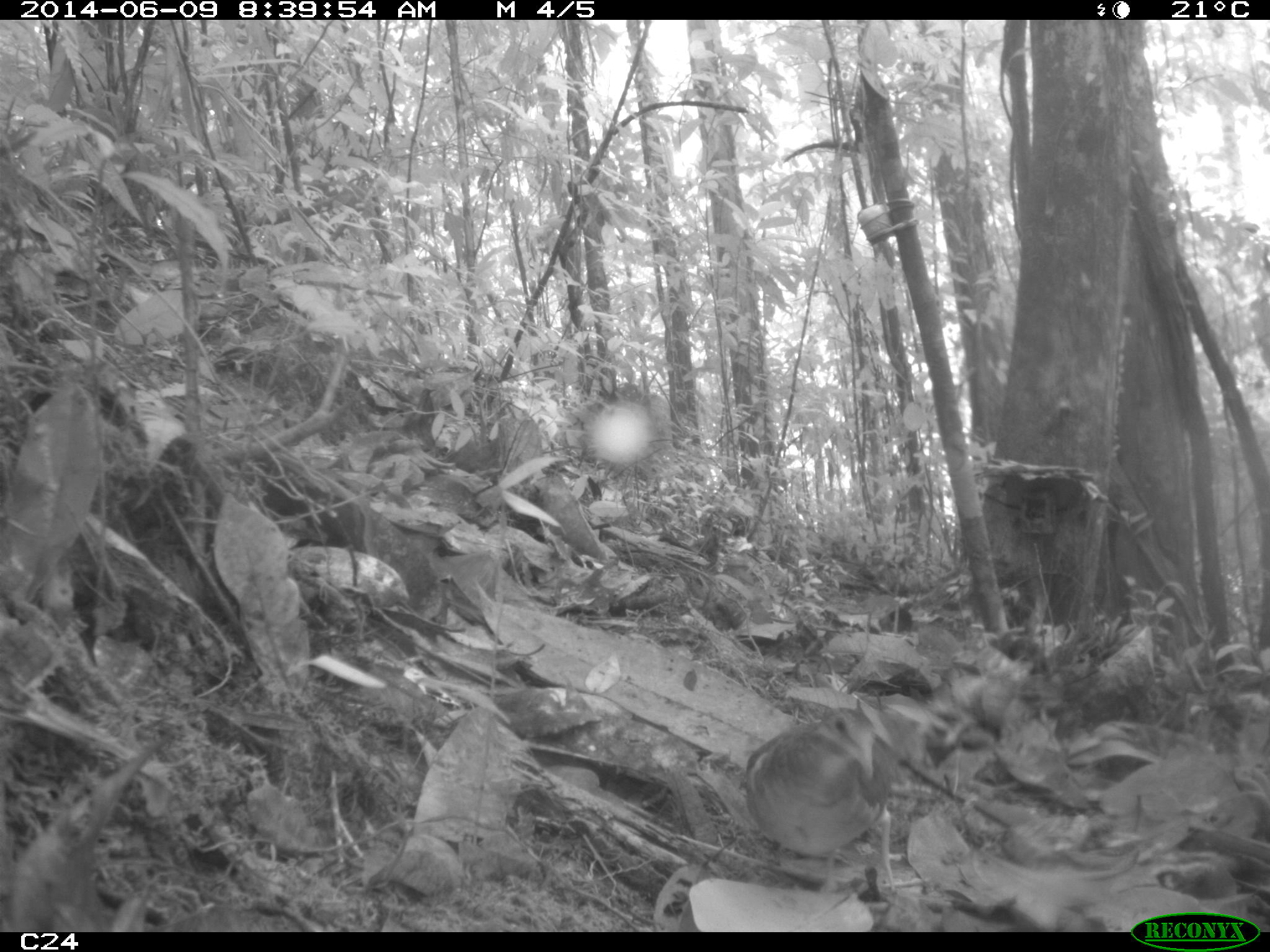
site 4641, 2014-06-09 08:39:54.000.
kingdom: Animalia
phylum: Chordata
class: Aves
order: Columbiformes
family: Columbidae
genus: Geotrygon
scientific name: Geotrygon montana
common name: ruddy quail-dove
Geotrygon montana (ruddy quail-dove), count 1, age adult, sex male.